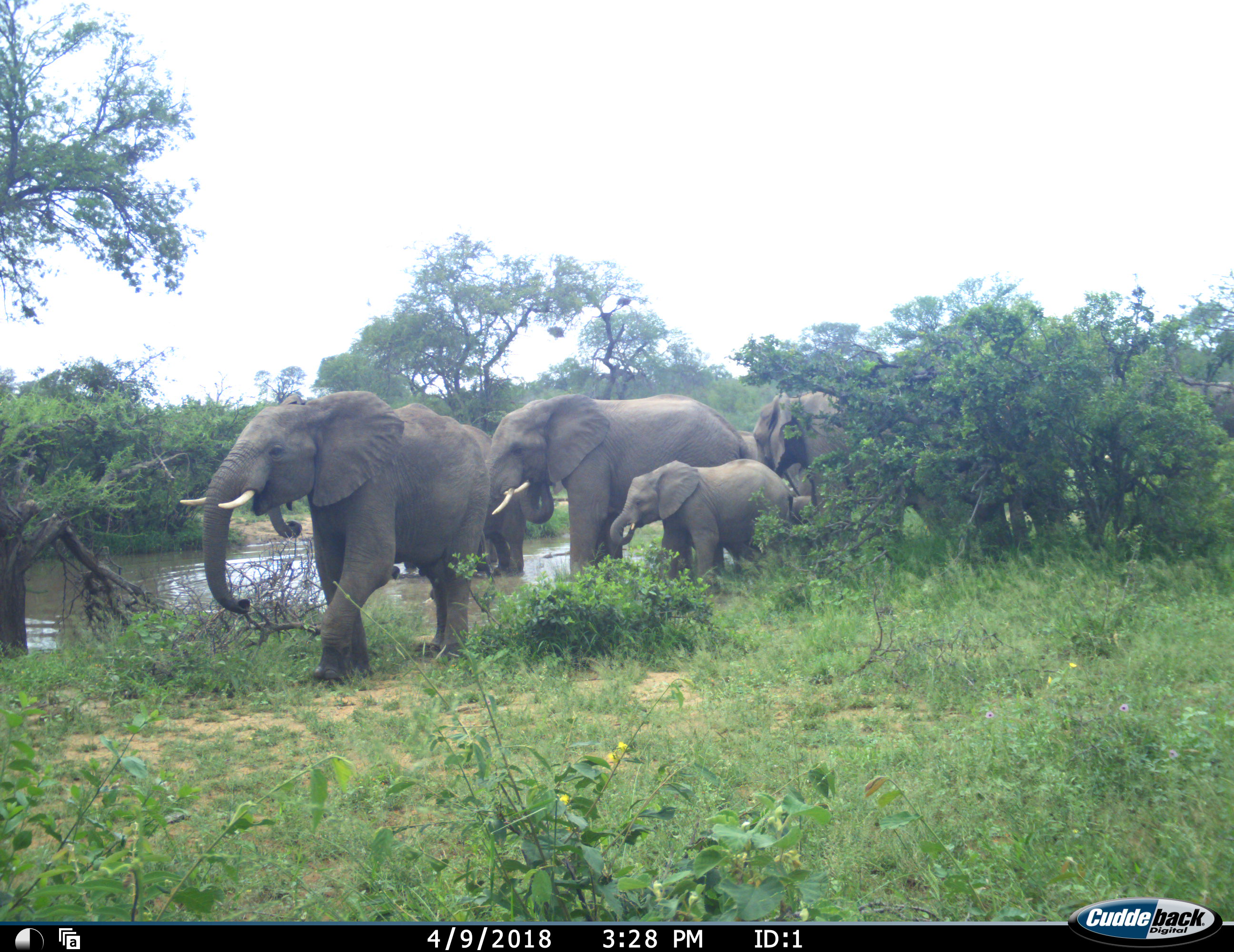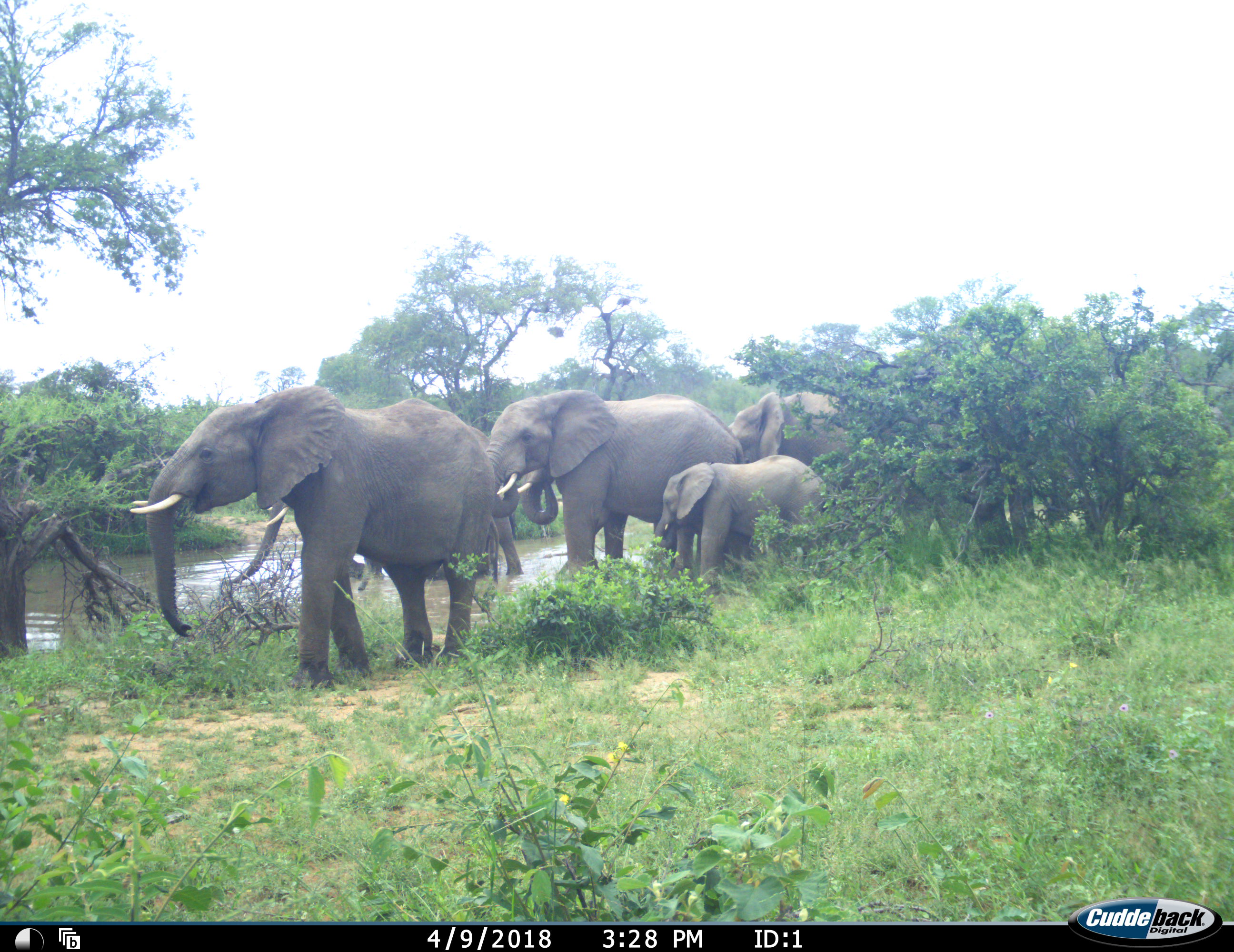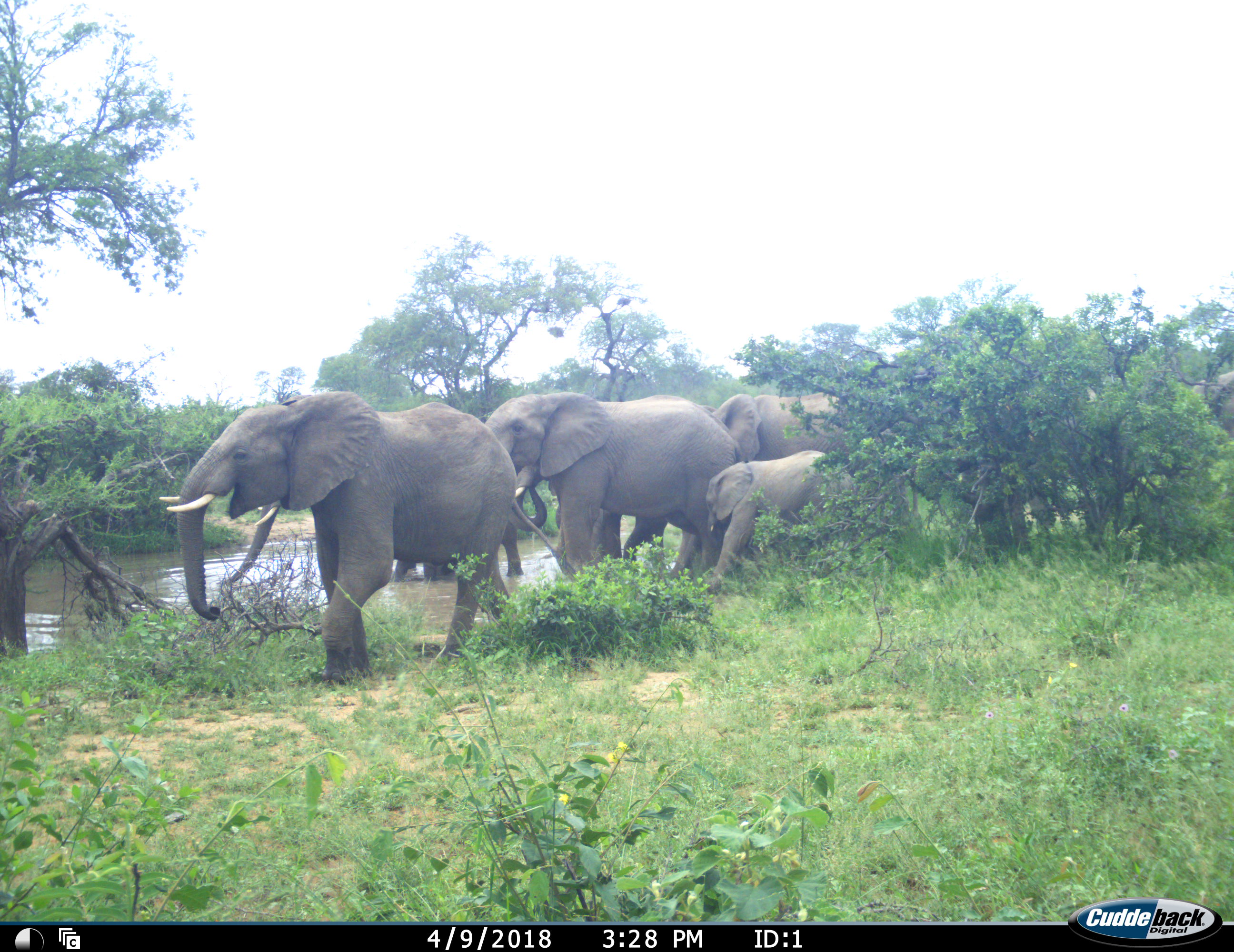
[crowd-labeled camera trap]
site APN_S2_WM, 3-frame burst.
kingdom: Animalia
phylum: Chordata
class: Mammalia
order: Proboscidea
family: Elephantidae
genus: Loxodonta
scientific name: Loxodonta africana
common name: african bush elephant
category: elephant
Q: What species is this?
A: Elephant (african bush elephant) (Loxodonta africana).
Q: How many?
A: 7.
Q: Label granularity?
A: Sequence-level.